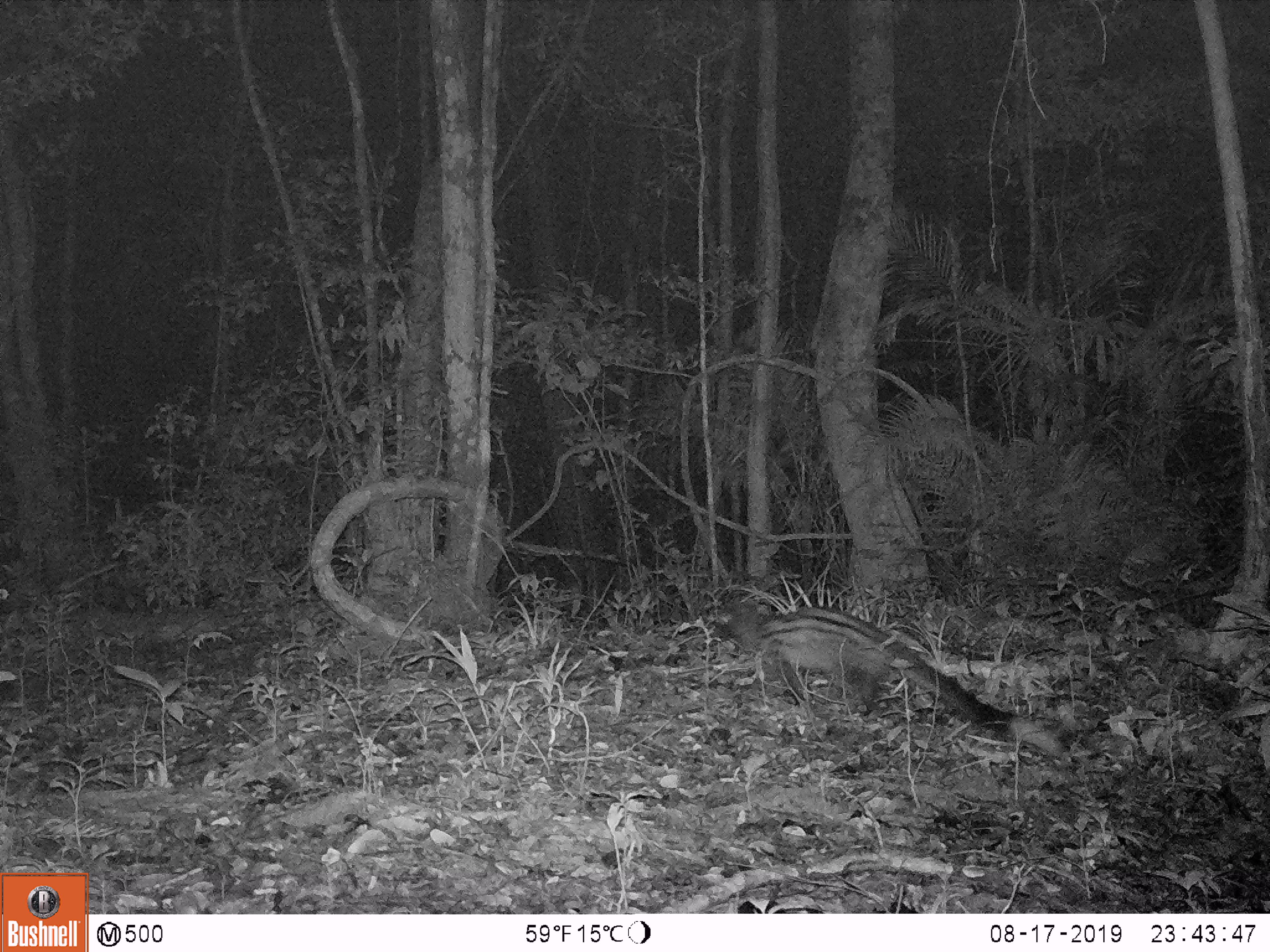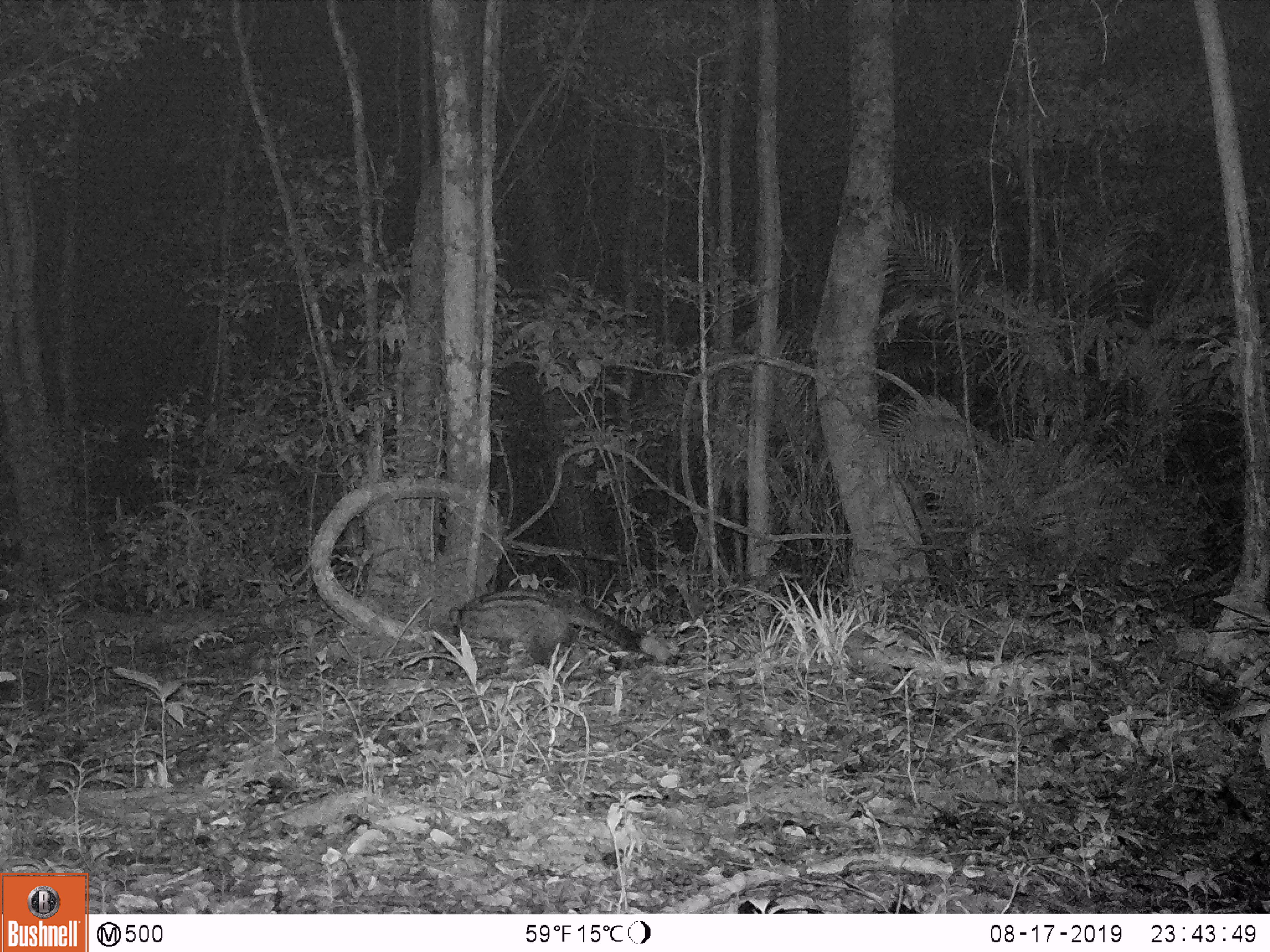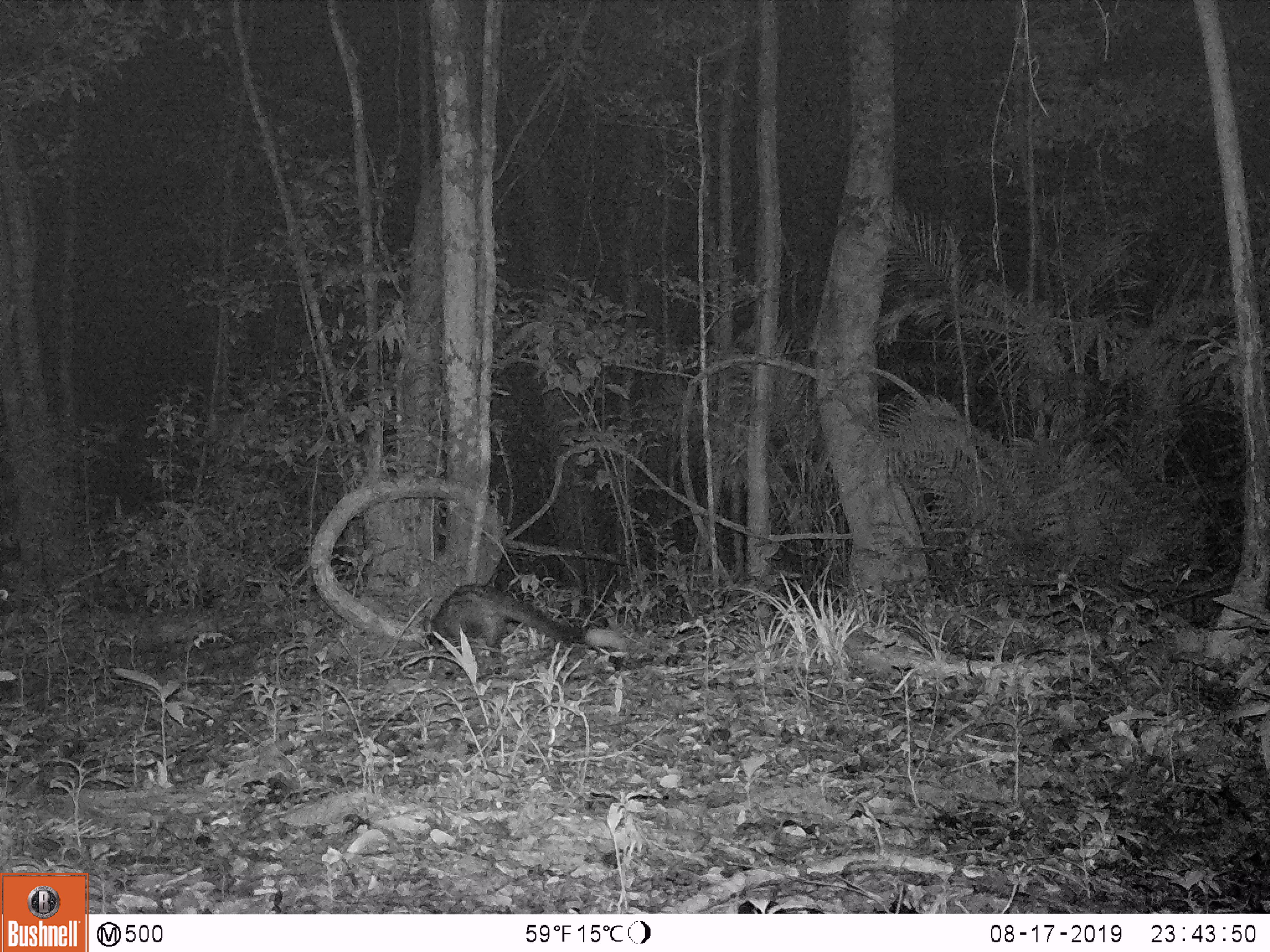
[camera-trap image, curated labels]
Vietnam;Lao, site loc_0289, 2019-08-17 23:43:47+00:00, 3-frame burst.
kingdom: Animalia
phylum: Chordata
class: Mammalia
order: Carnivora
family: Viverridae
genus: Paradoxurus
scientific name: Paradoxurus hermaphroditus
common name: common palm civet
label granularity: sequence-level